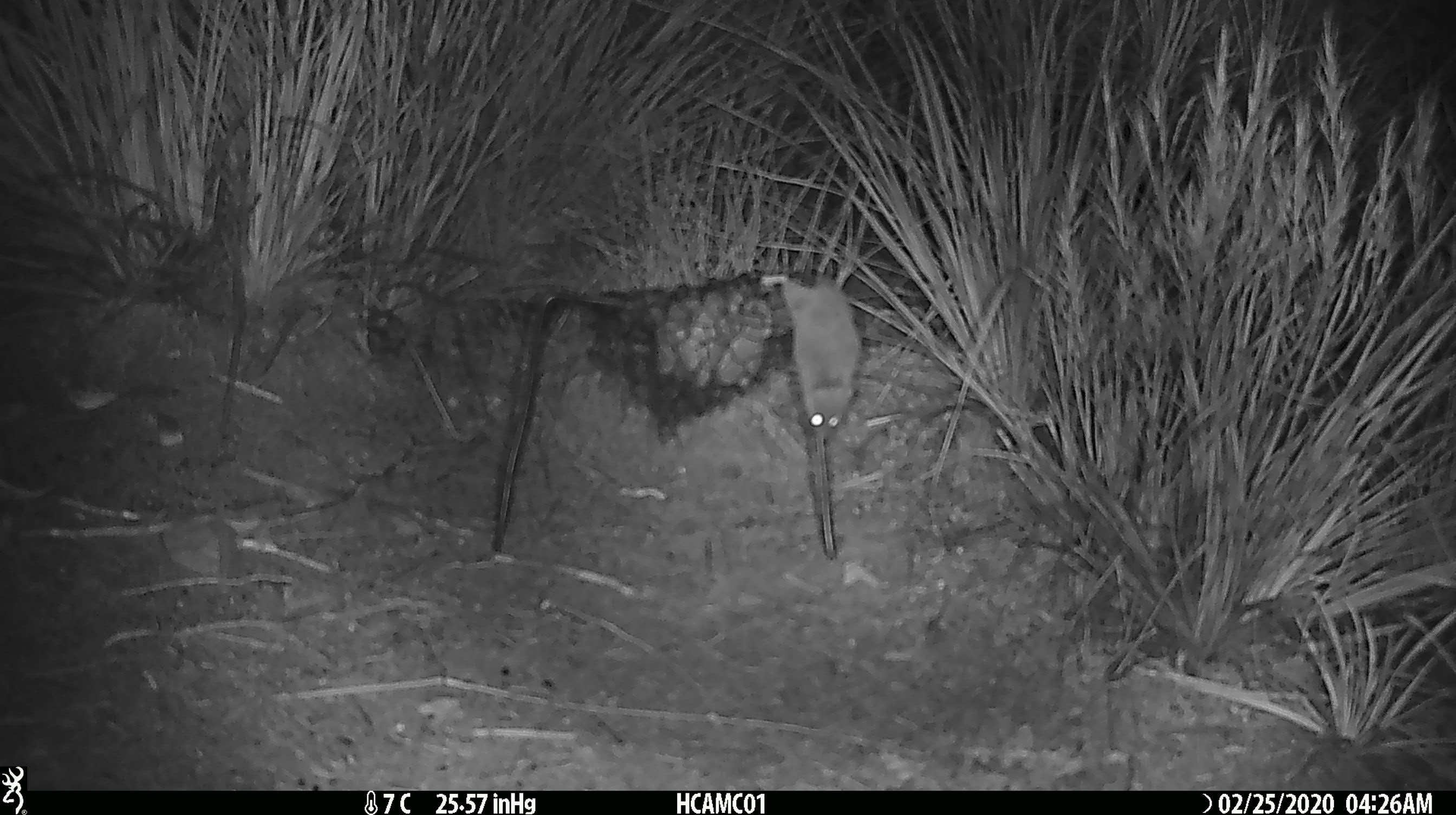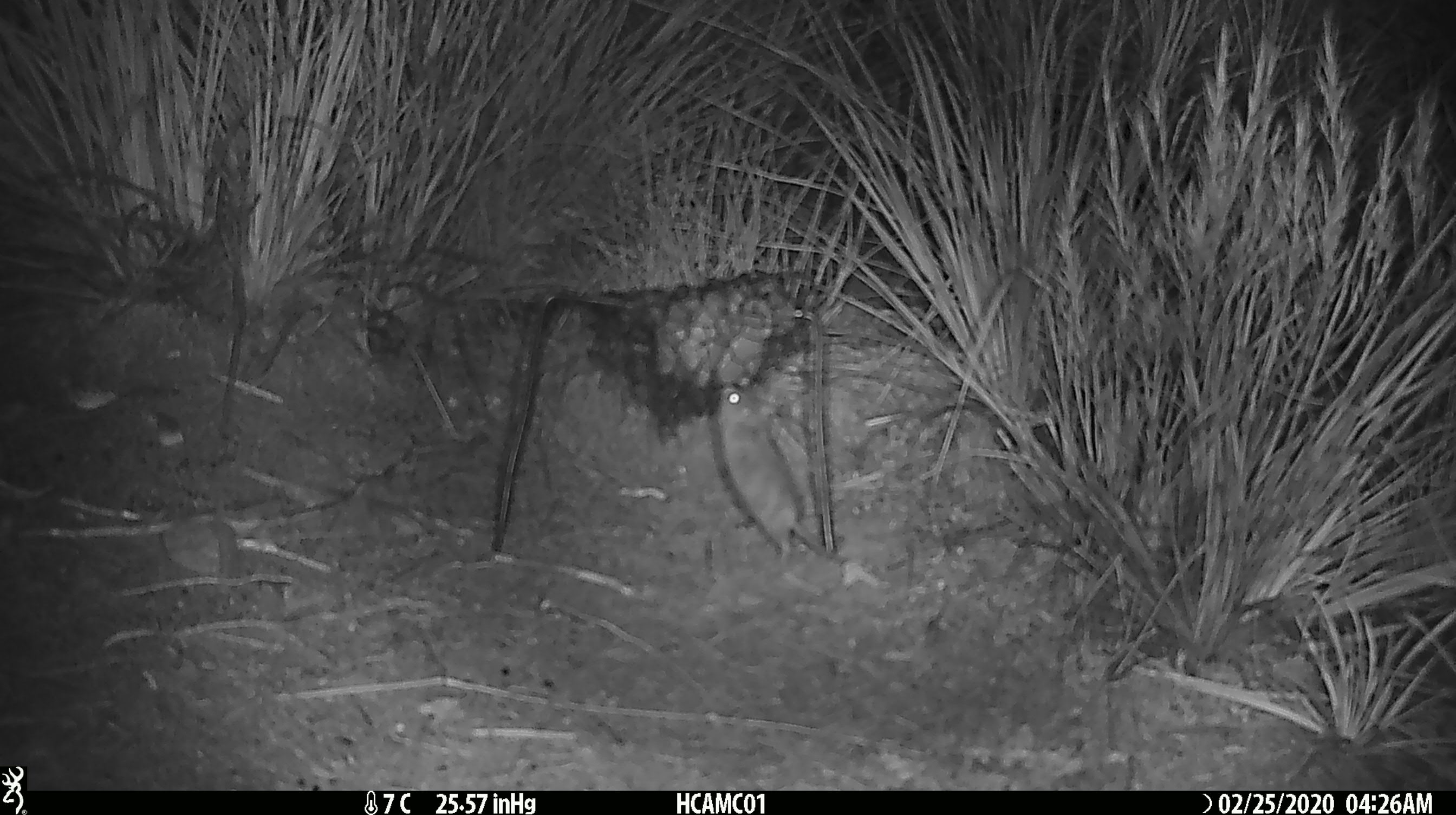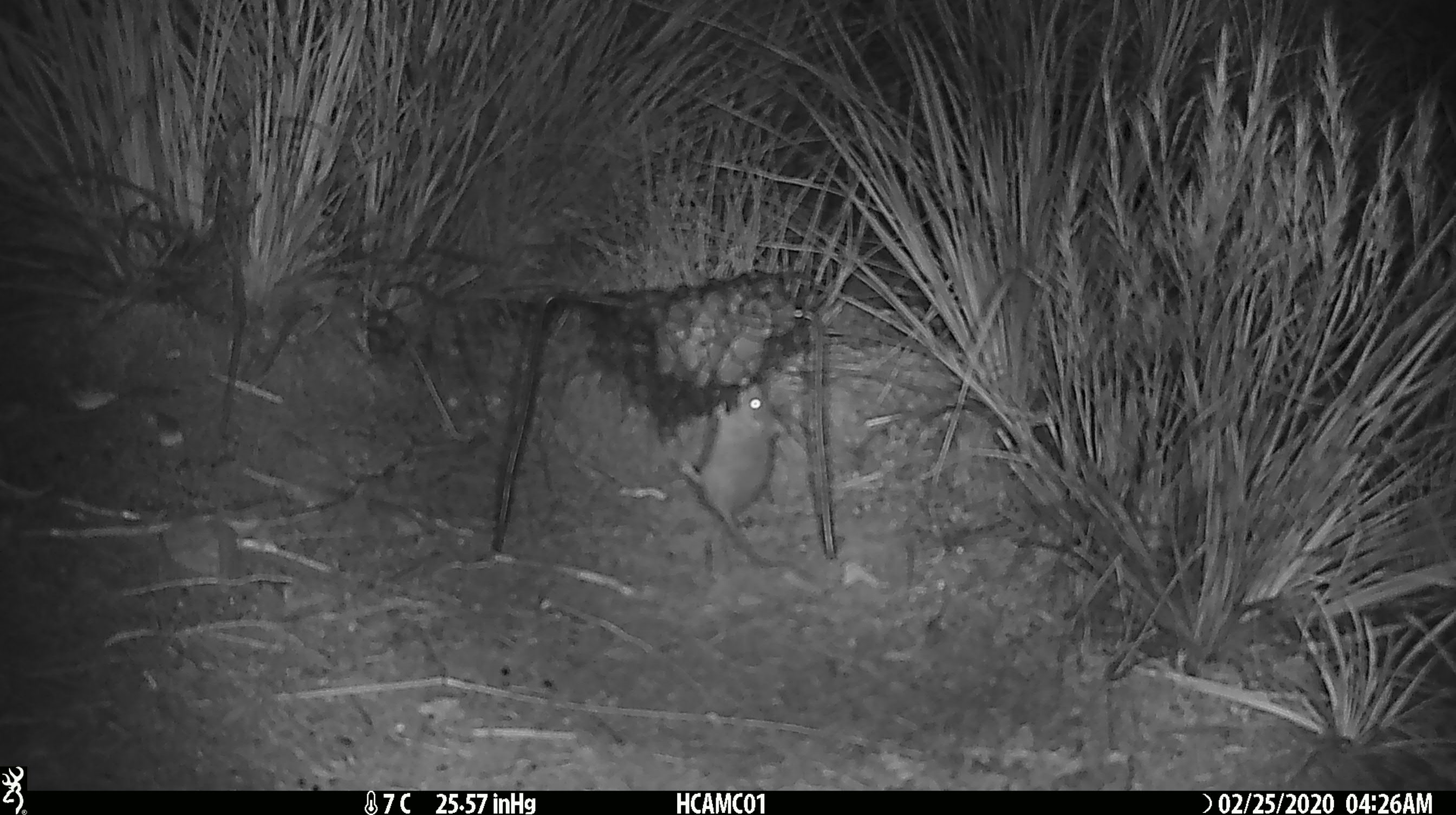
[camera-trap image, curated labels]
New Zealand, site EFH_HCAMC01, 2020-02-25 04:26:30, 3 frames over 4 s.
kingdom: Animalia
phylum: Chordata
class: Mammalia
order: Rodentia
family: Muridae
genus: Mus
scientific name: Mus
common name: mouse